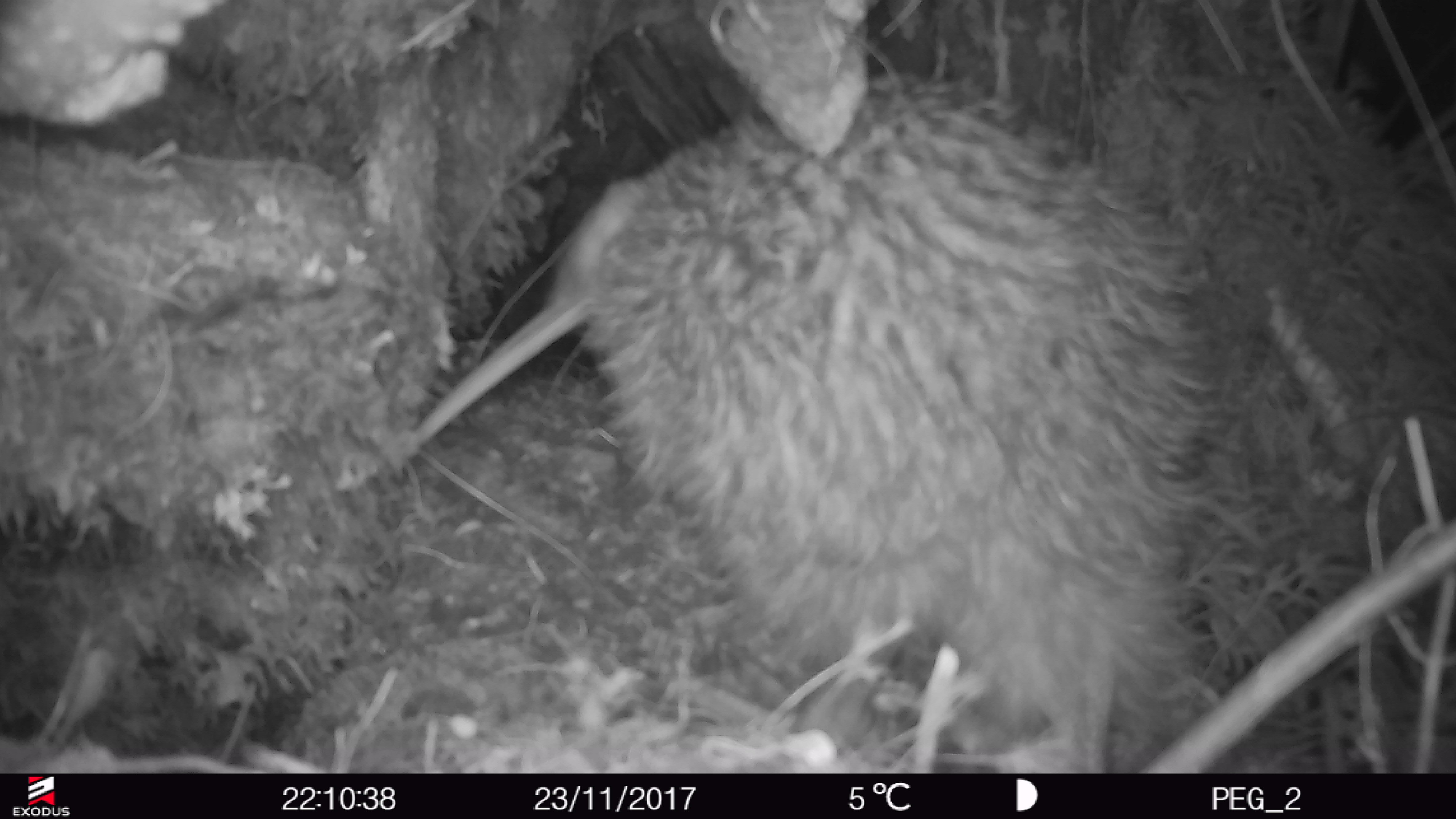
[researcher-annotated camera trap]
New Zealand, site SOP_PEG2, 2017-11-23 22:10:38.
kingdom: Animalia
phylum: Chordata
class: Aves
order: Apterygiformes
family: Apterygidae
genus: Apteryx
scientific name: Apteryx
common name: kiwi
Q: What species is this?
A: Kiwi (Apteryx).